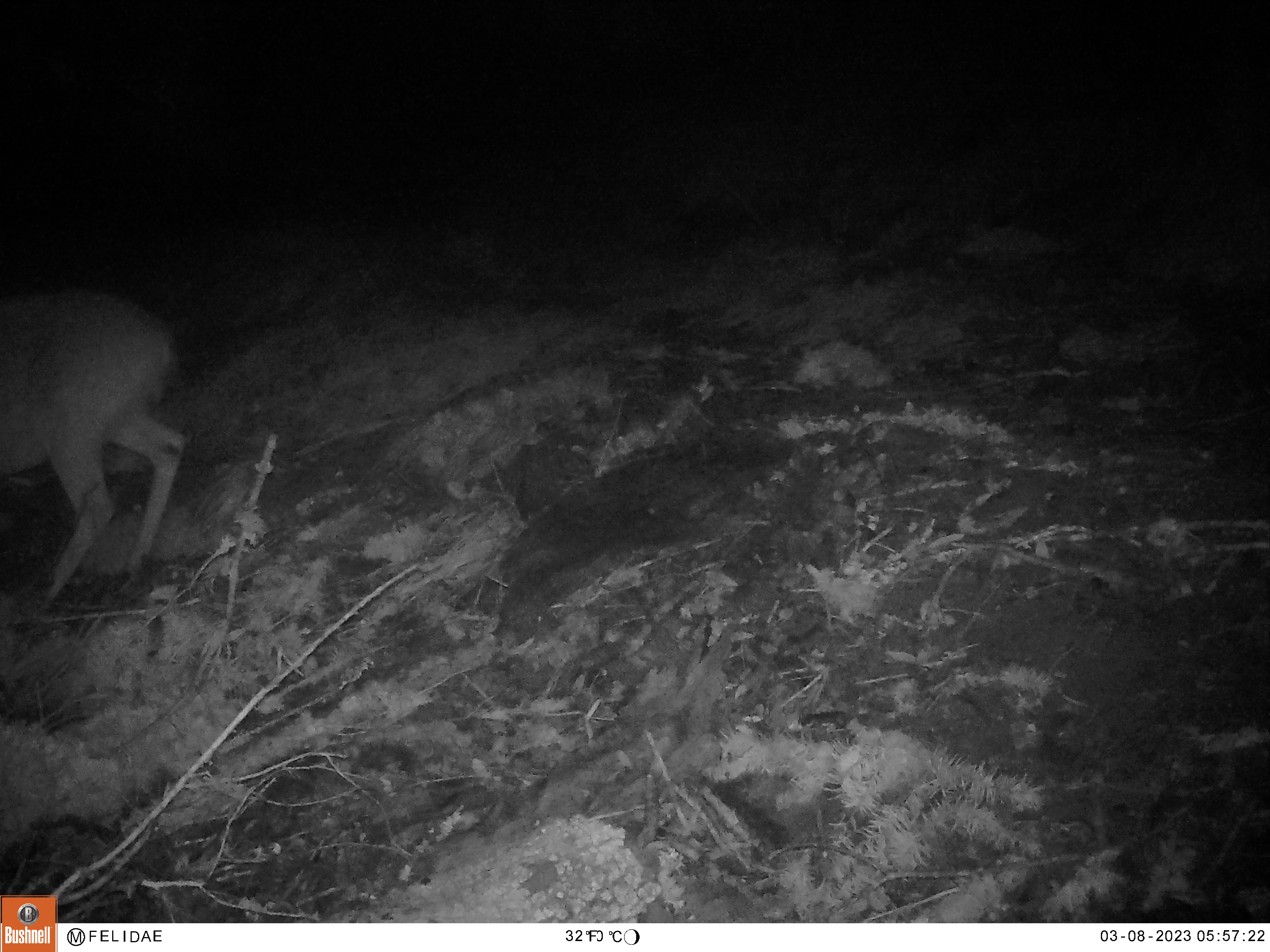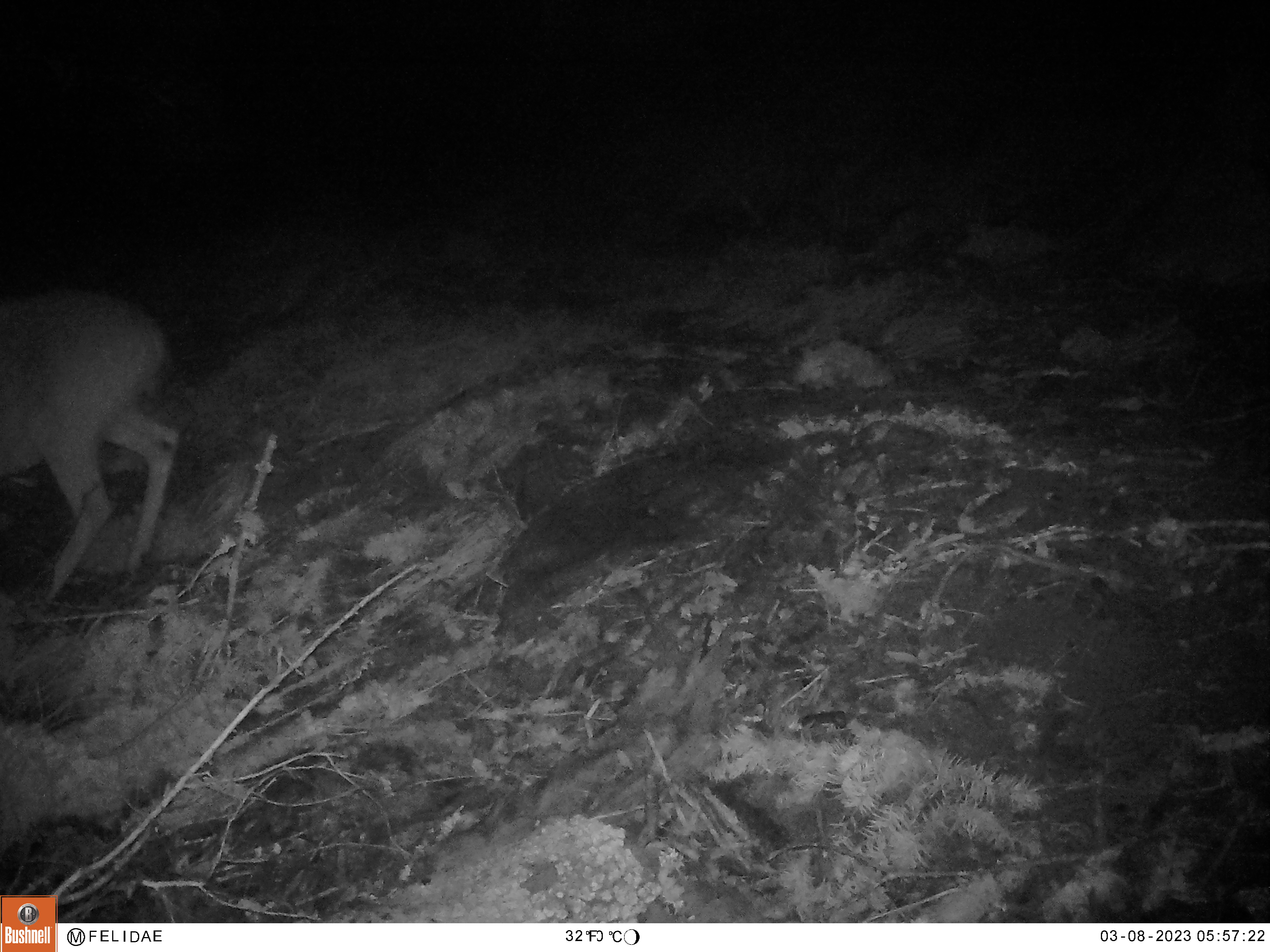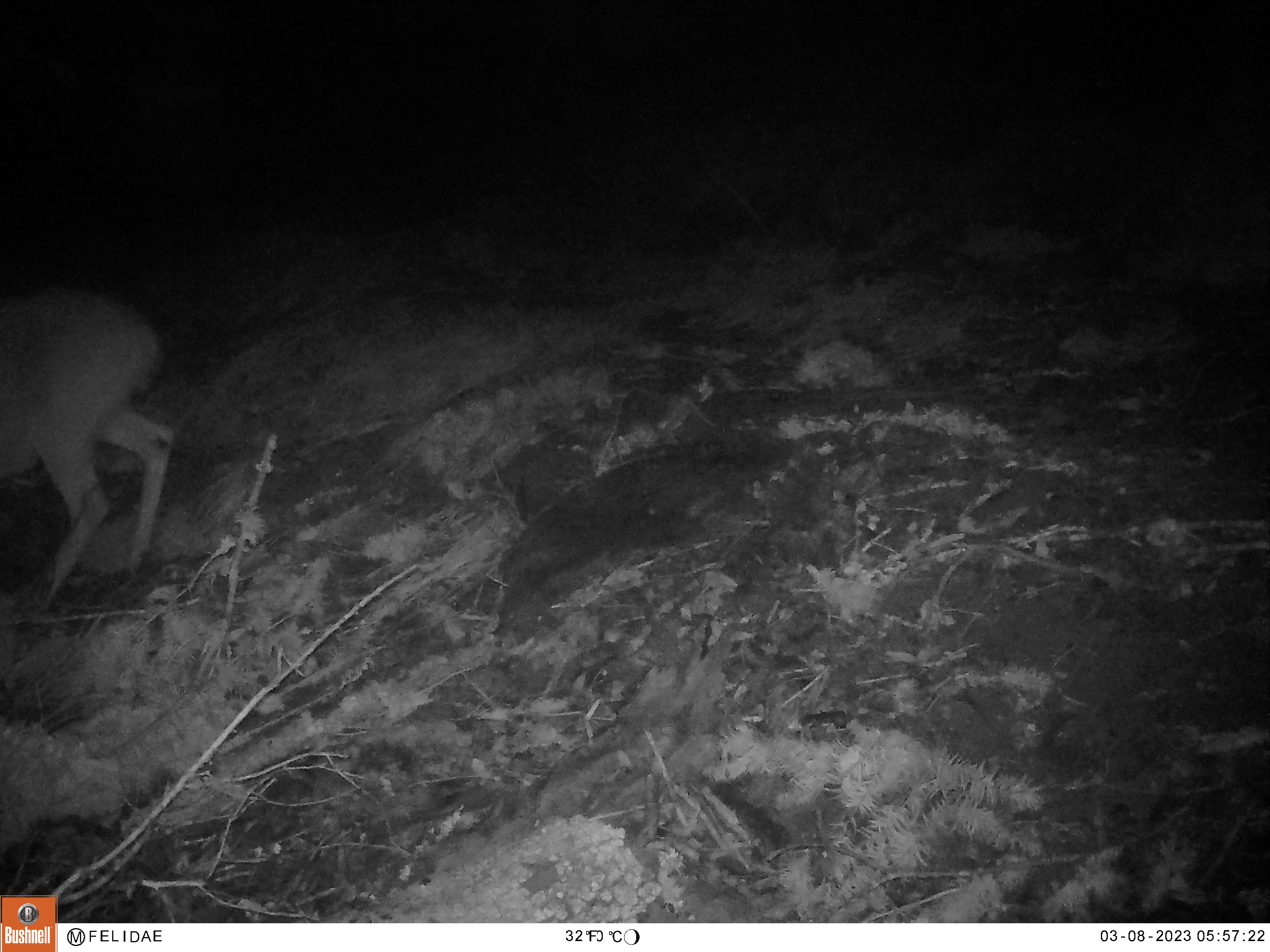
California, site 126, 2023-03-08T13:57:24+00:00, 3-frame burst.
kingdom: Animalia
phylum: Chordata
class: Mammalia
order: Artiodactyla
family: Cervidae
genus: Odocoileus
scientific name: Odocoileus hemionus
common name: mule deer